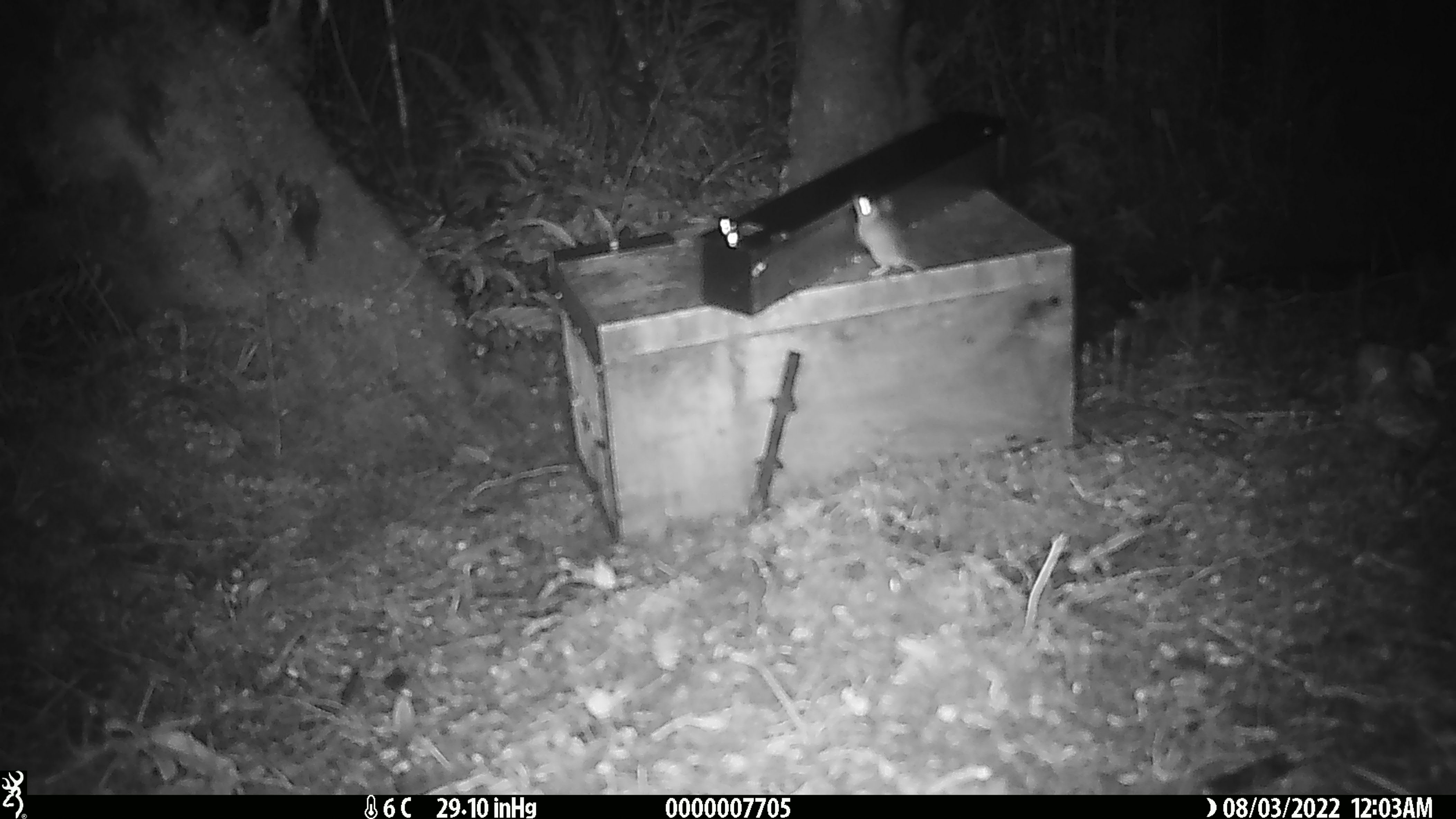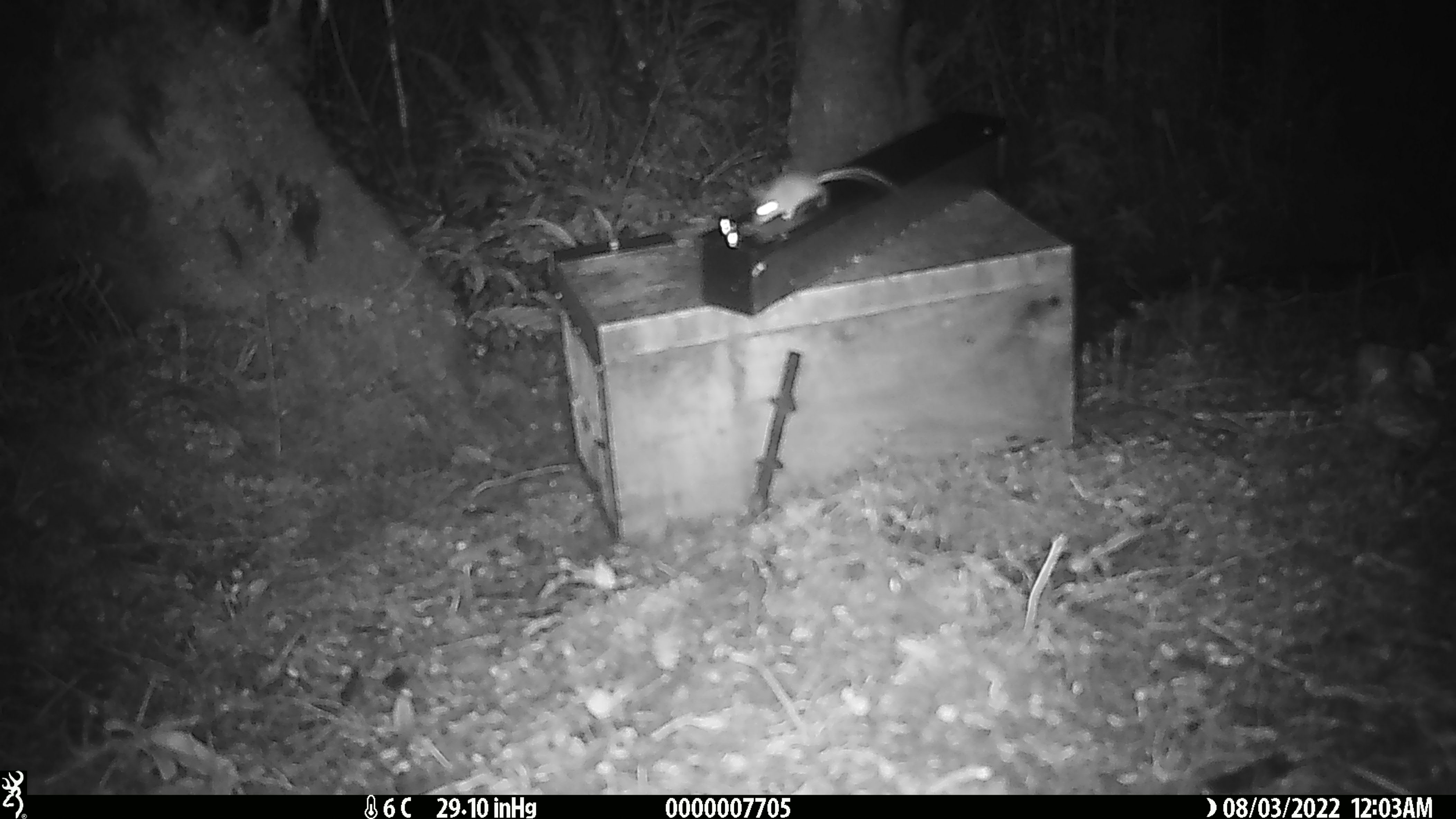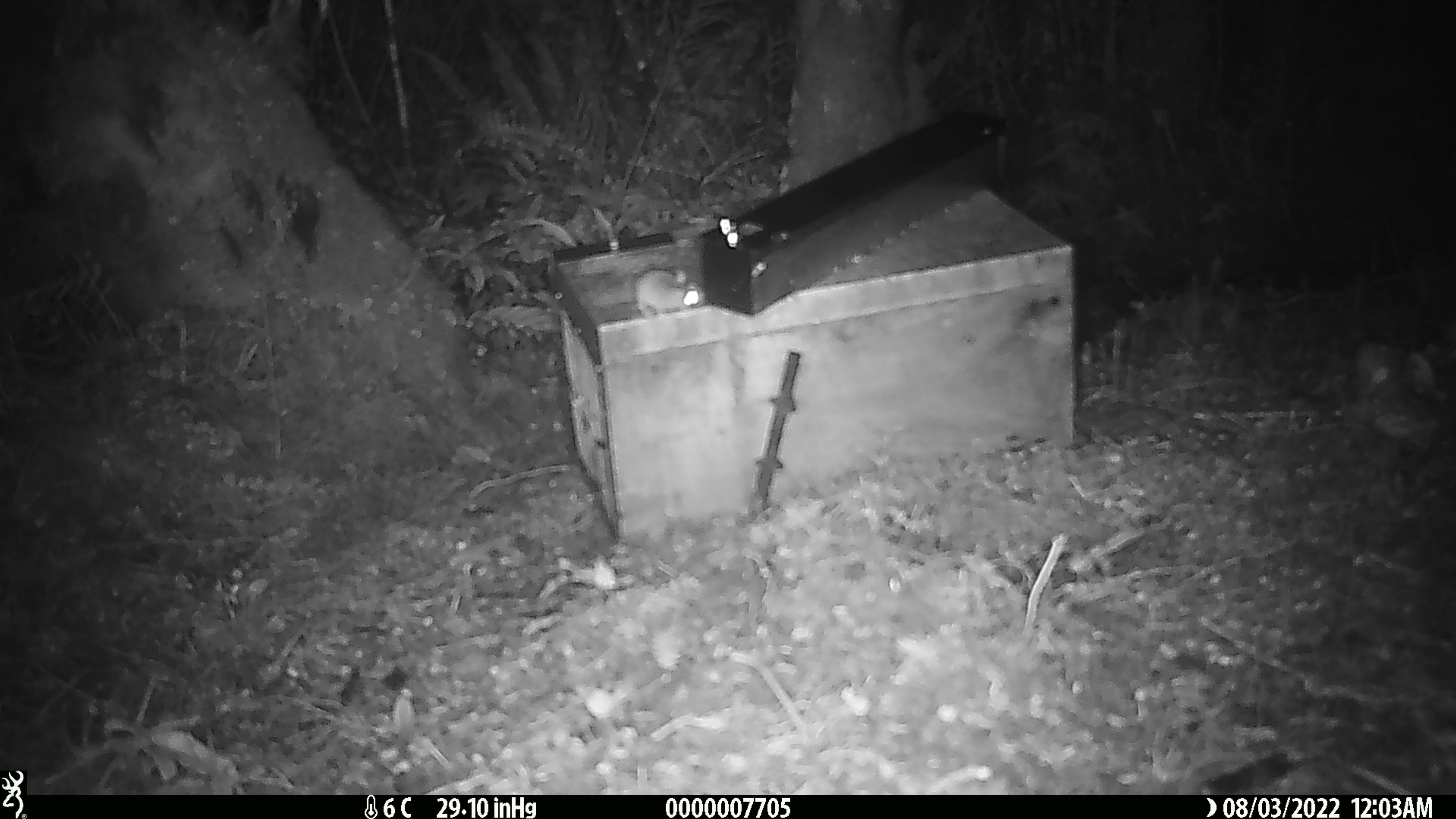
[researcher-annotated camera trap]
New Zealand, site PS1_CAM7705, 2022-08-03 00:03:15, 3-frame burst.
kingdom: Animalia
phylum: Chordata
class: Mammalia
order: Rodentia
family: Muridae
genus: Mus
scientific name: Mus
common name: mouse